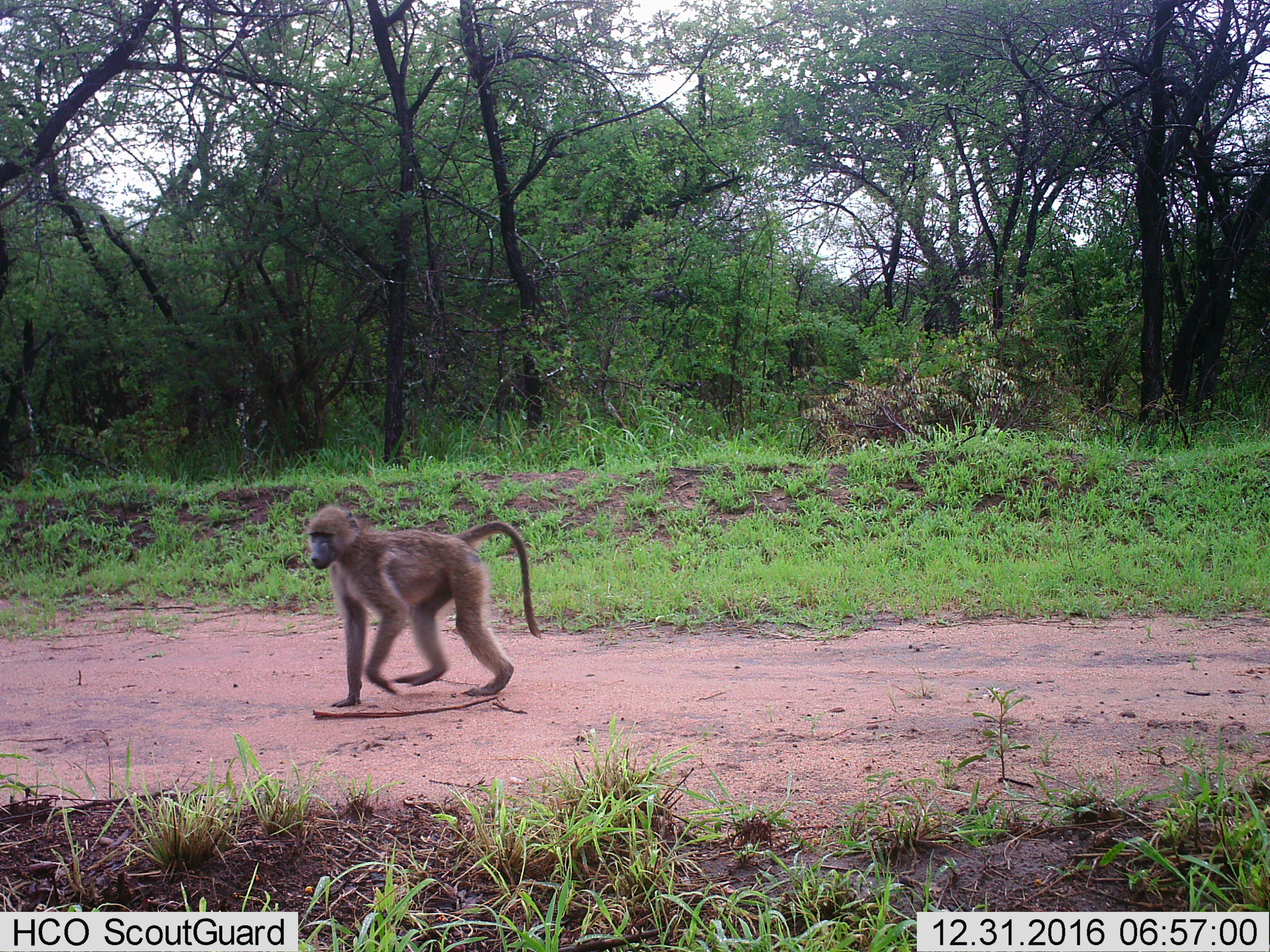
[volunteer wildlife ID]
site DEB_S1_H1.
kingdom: Animalia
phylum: Chordata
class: Mammalia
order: Primates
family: Cercopithecidae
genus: Papio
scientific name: Papio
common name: baboon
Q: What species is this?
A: Baboon (Papio).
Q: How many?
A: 1.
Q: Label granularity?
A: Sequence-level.